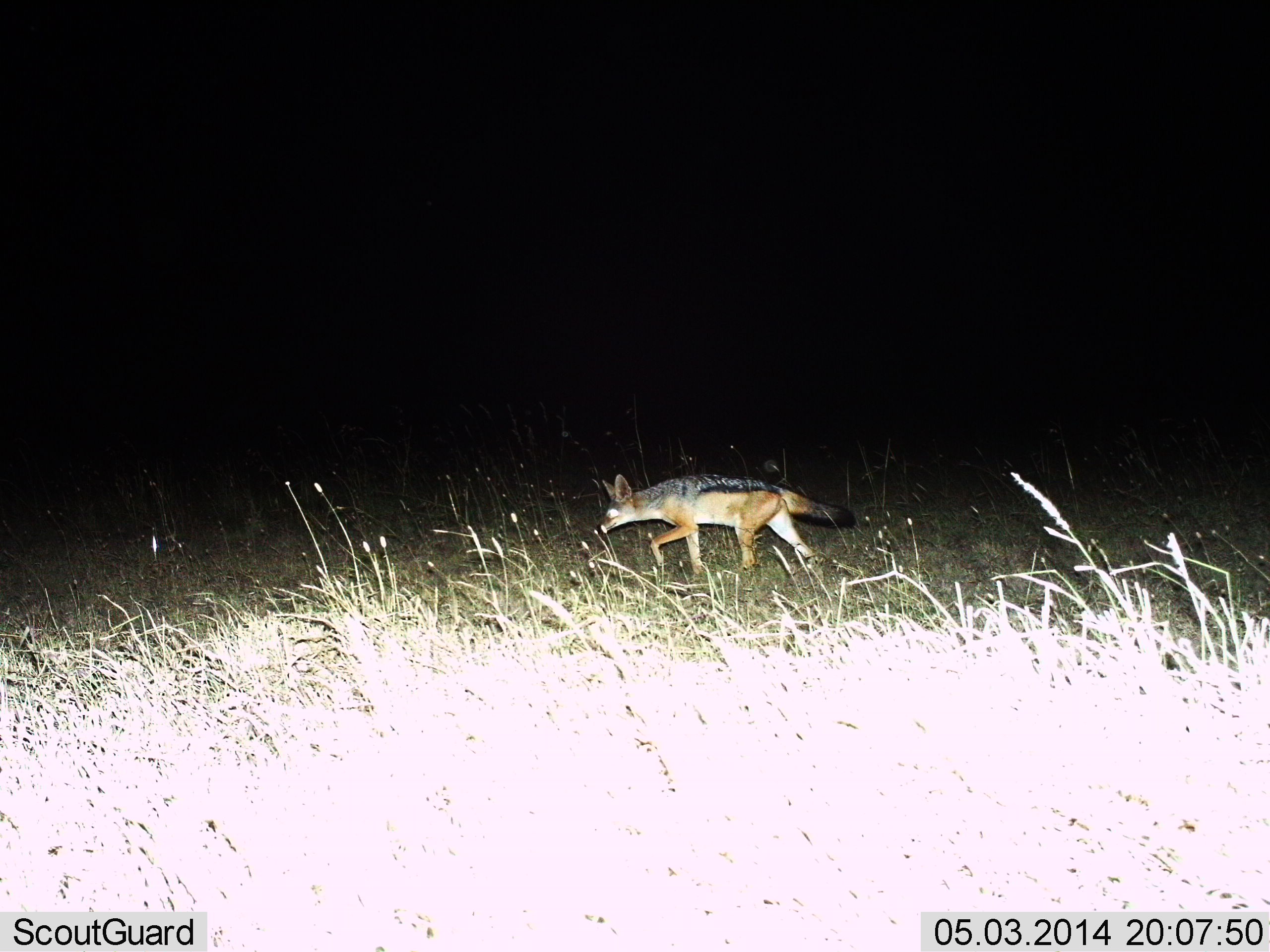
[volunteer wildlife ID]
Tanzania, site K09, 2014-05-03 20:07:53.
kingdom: Animalia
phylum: Chordata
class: Mammalia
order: Carnivora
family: Canidae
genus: Lupulella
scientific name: Lupulella mesomelas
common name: black-backed jackal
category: jackal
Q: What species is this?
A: Jackal (black-backed jackal) (Lupulella mesomelas).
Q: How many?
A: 1.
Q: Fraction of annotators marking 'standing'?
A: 0%.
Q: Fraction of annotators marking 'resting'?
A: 0%.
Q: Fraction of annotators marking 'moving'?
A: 100%.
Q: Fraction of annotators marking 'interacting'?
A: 0%.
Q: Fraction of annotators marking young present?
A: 0%.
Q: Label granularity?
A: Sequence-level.